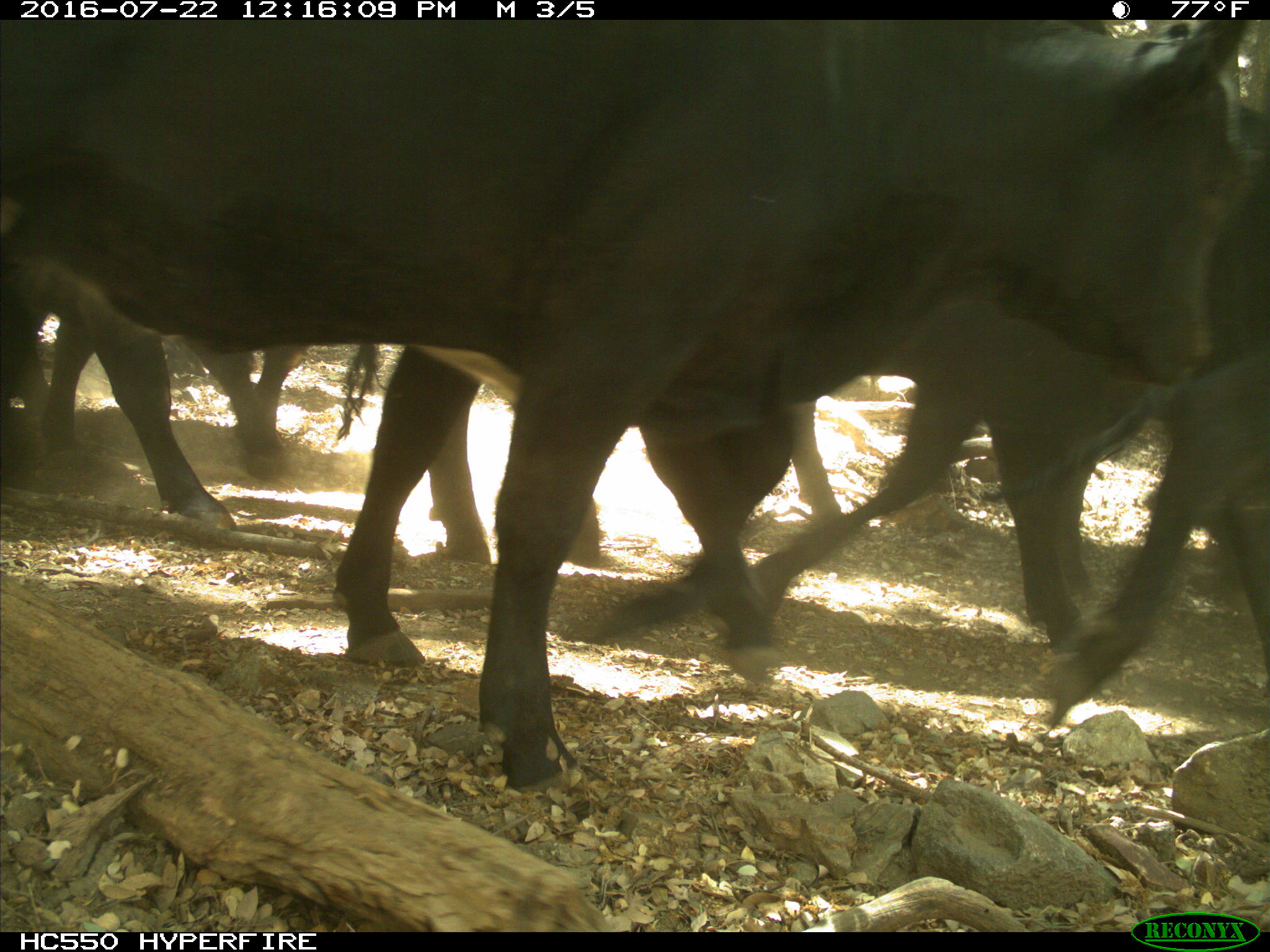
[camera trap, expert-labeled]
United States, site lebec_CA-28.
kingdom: Animalia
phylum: Chordata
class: Mammalia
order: Artiodactyla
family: Bovidae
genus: Bos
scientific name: Bos taurus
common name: domestic cow